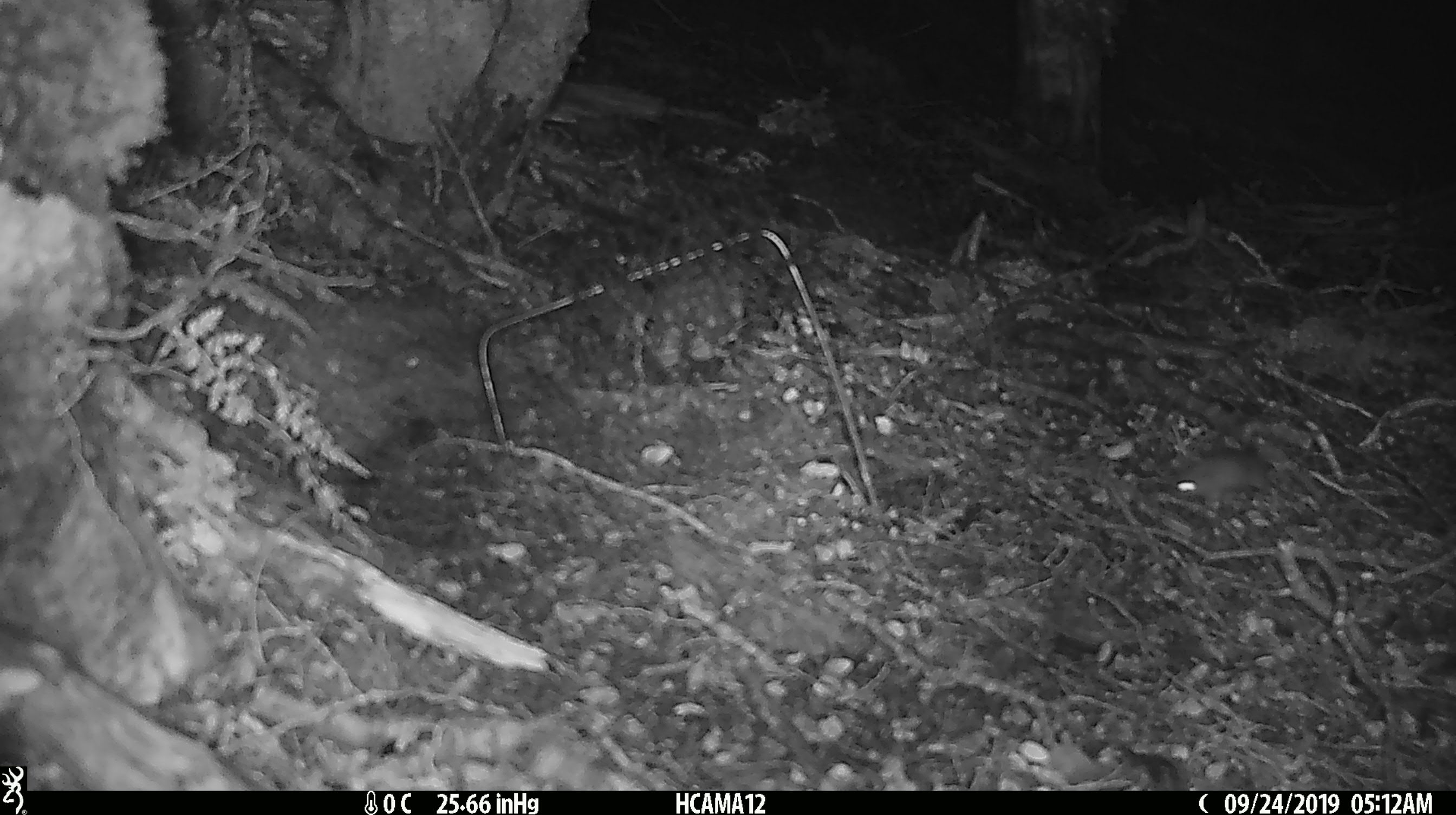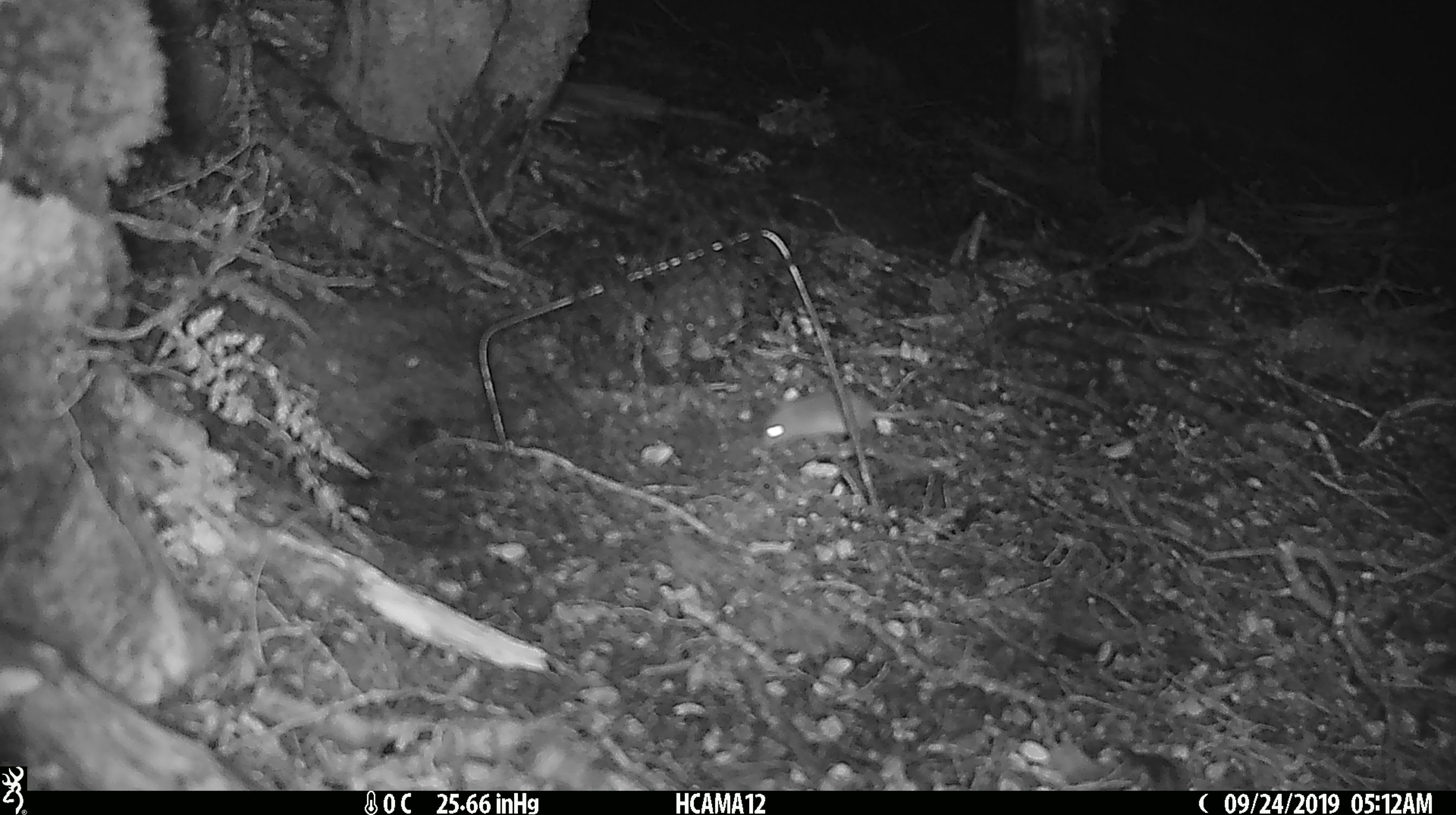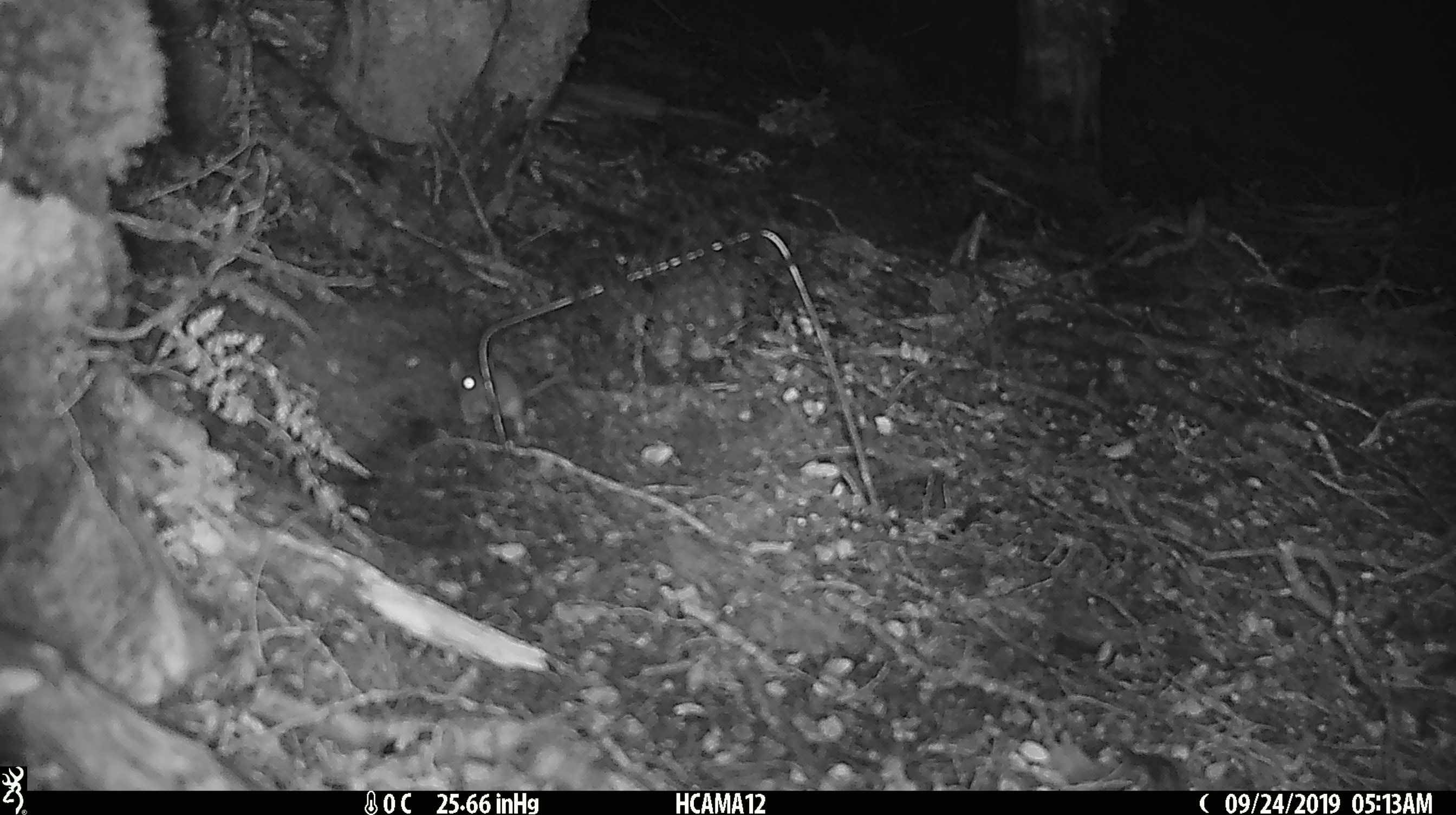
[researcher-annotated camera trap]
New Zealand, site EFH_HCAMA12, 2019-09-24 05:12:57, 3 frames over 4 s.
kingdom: Animalia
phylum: Chordata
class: Mammalia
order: Rodentia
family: Muridae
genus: Mus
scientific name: Mus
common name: mouse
Mouse (Mus).